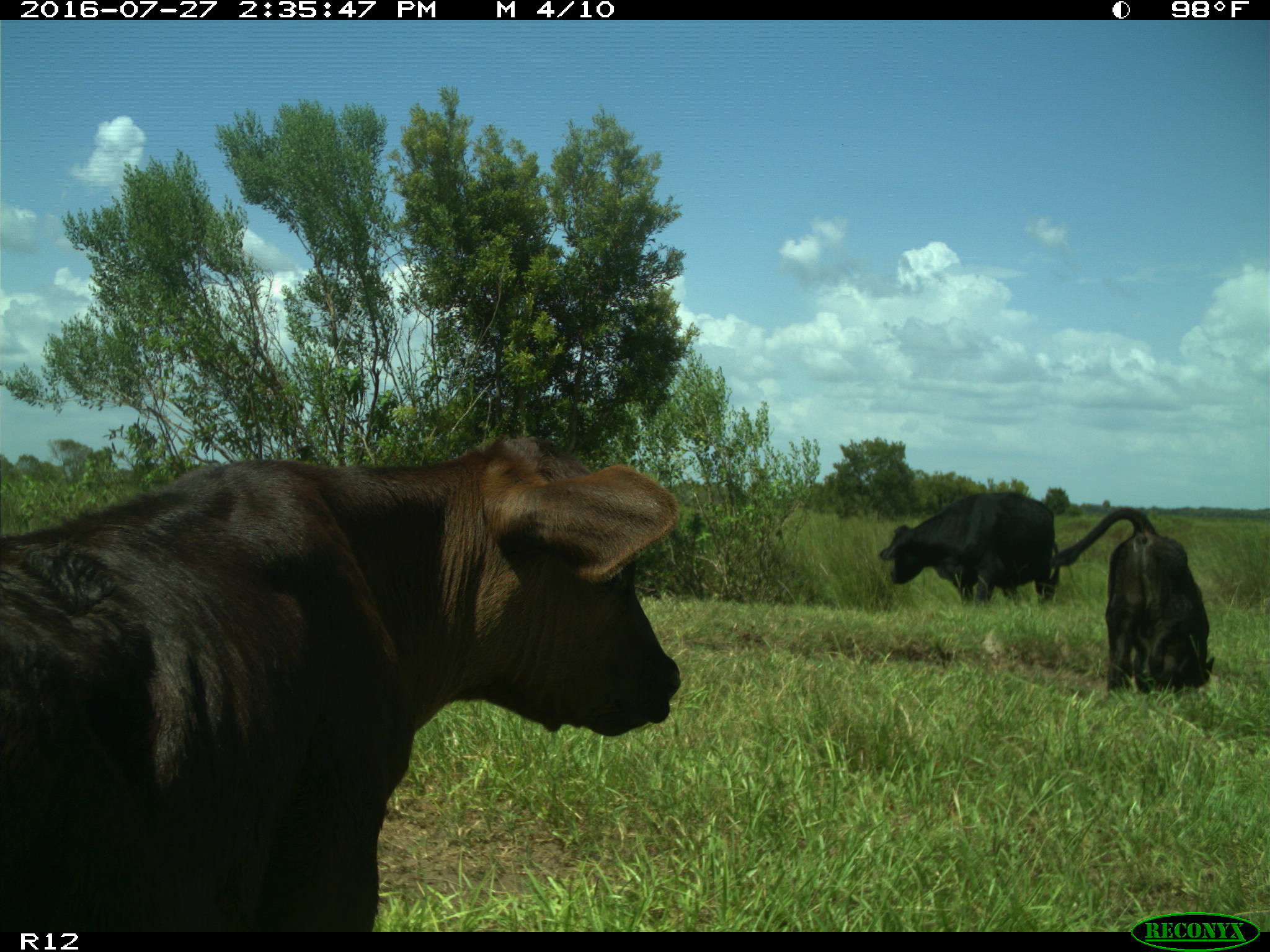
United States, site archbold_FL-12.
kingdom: Animalia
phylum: Chordata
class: Mammalia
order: Artiodactyla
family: Bovidae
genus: Bos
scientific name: Bos taurus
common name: domestic cow